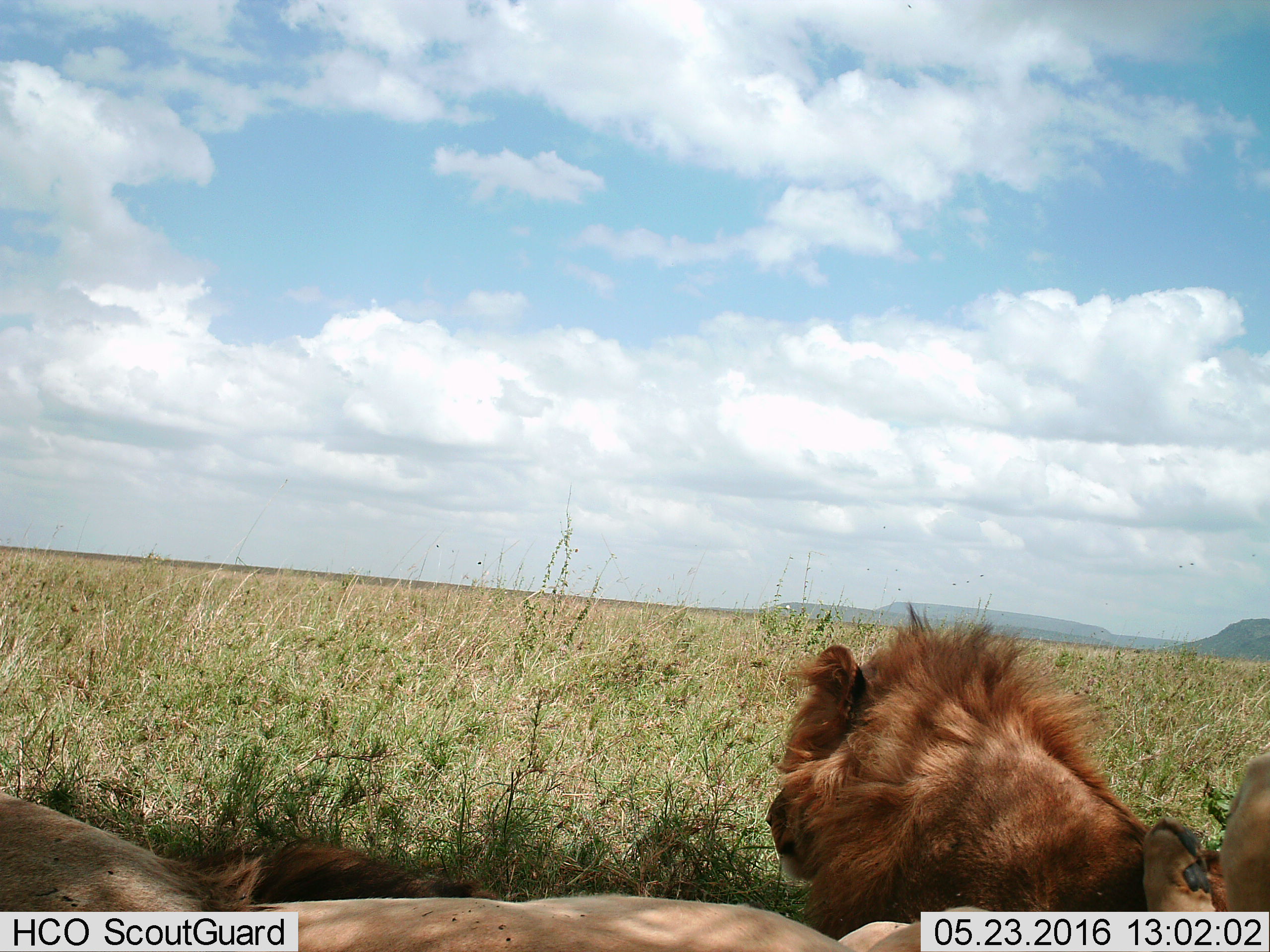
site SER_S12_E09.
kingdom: Animalia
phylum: Chordata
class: Mammalia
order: Carnivora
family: Felidae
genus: Panthera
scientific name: Panthera leo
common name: lion male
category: lionmale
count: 2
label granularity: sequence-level